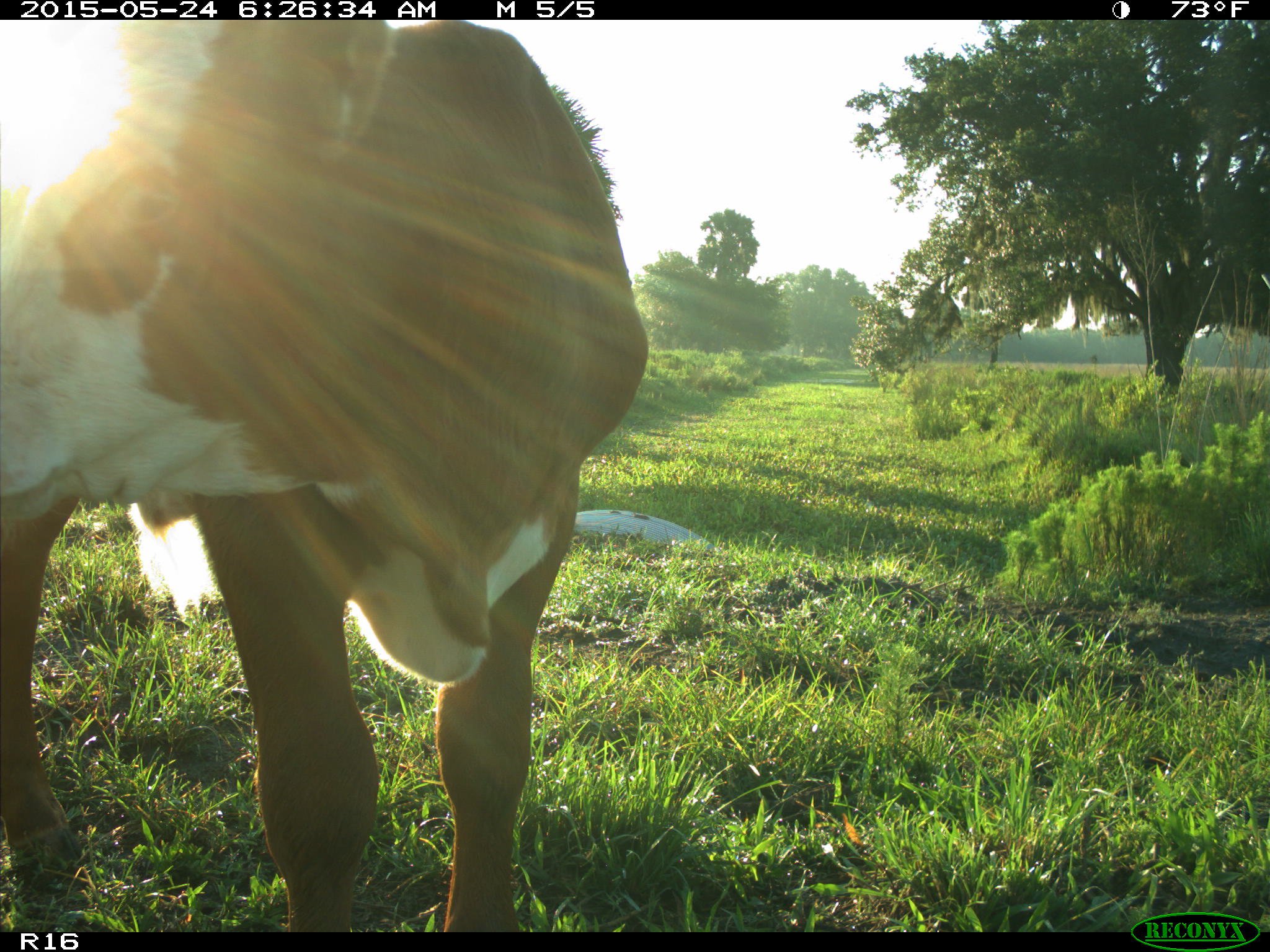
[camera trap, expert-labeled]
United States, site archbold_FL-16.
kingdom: Animalia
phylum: Chordata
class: Mammalia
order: Artiodactyla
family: Bovidae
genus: Bos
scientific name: Bos taurus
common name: domestic cow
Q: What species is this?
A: Bos taurus (domestic cow).